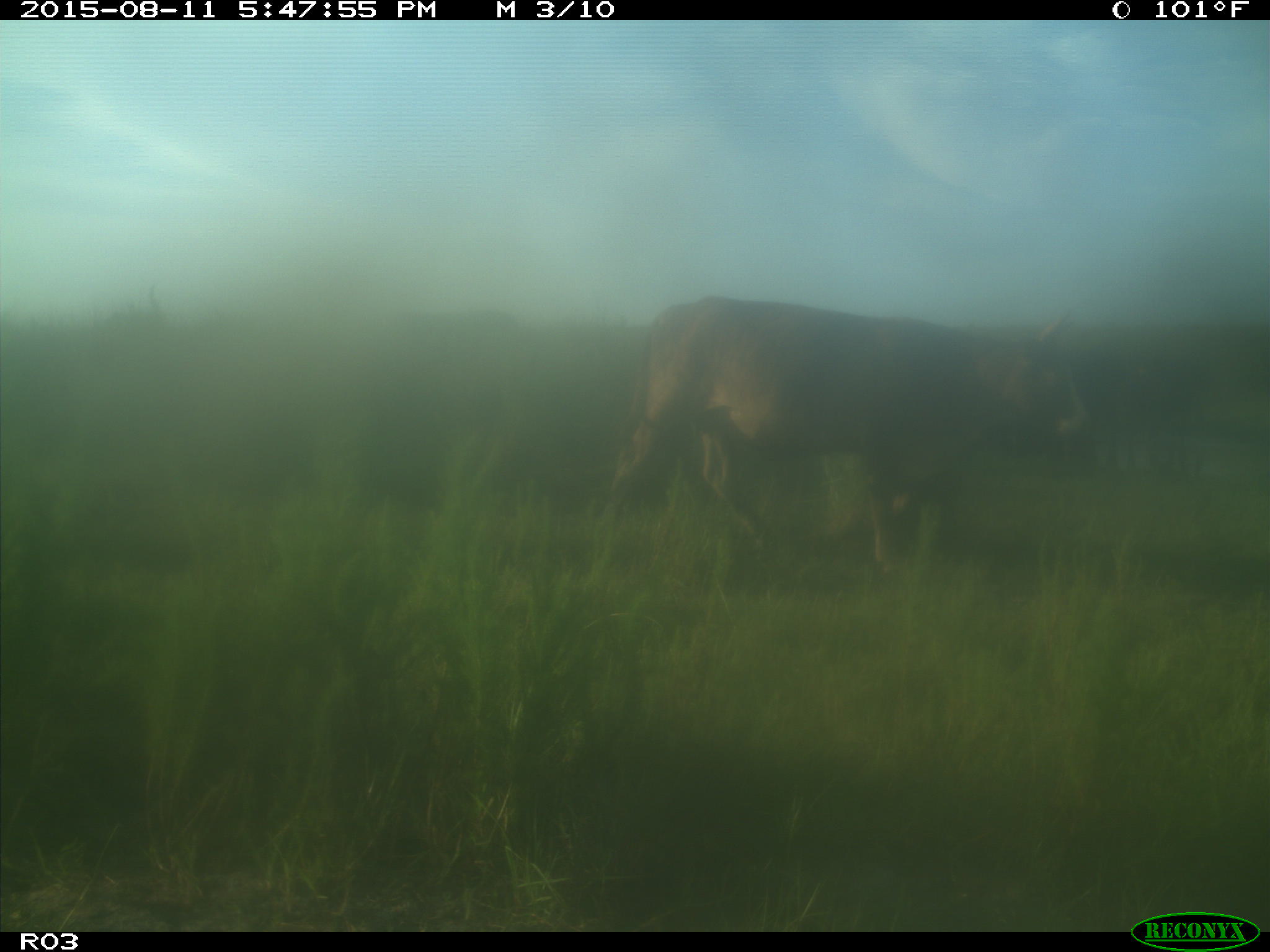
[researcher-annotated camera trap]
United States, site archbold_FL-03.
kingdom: Animalia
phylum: Chordata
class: Mammalia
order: Artiodactyla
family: Bovidae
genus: Bos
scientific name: Bos taurus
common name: domestic cow